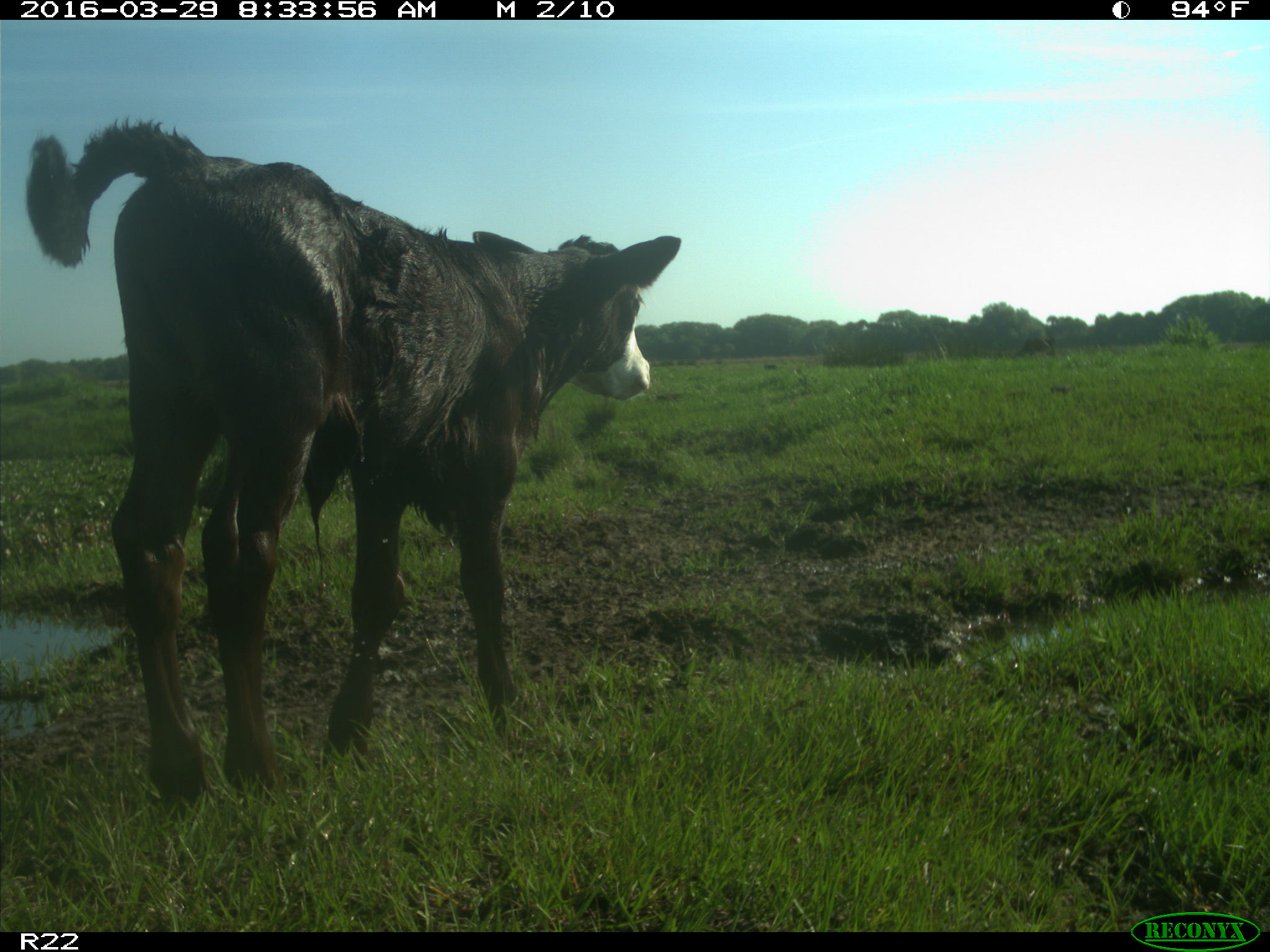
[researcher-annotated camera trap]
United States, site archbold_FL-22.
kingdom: Animalia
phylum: Chordata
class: Mammalia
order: Artiodactyla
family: Bovidae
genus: Bos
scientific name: Bos taurus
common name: domestic cow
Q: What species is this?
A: Bos taurus (domestic cow).